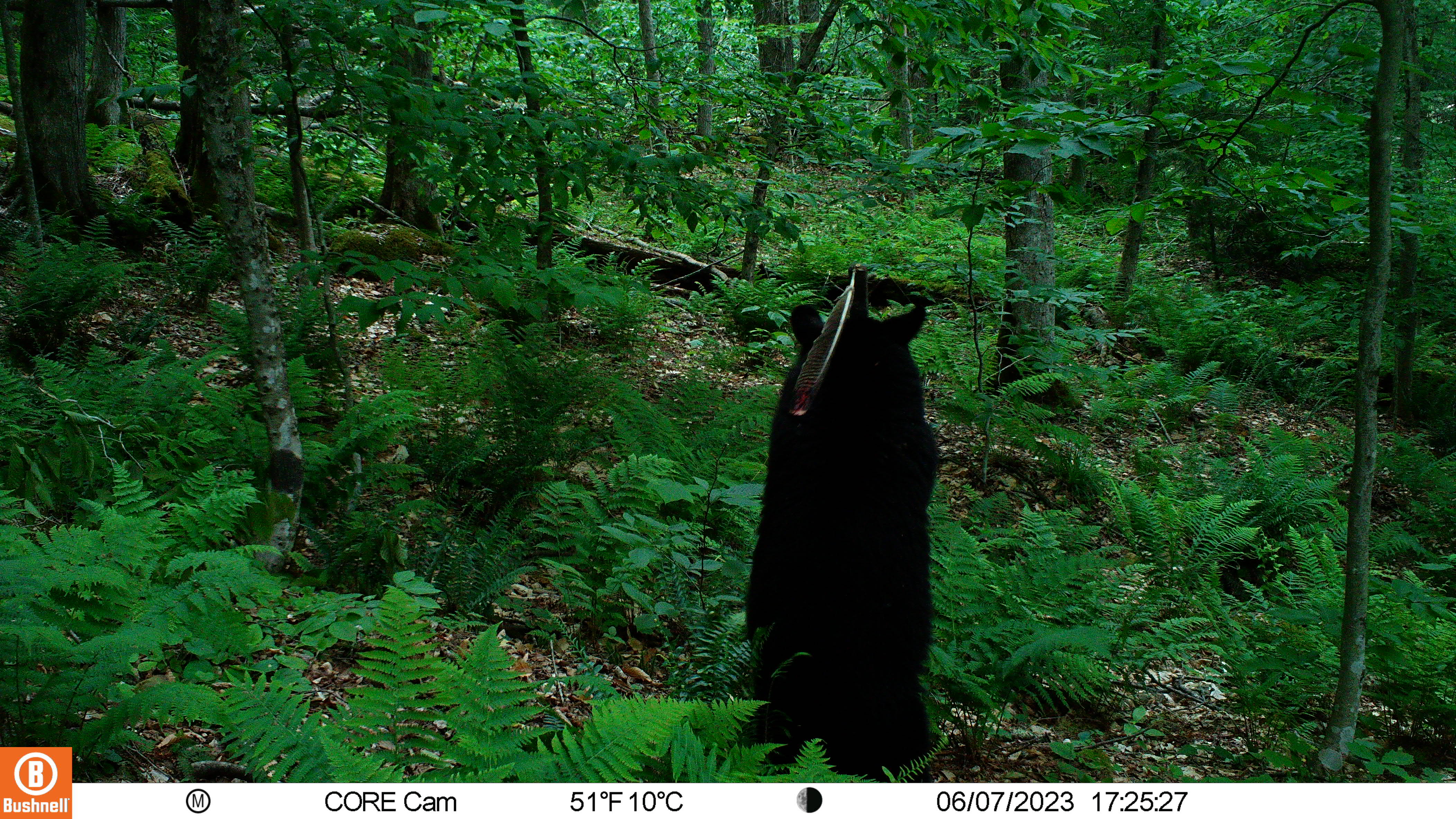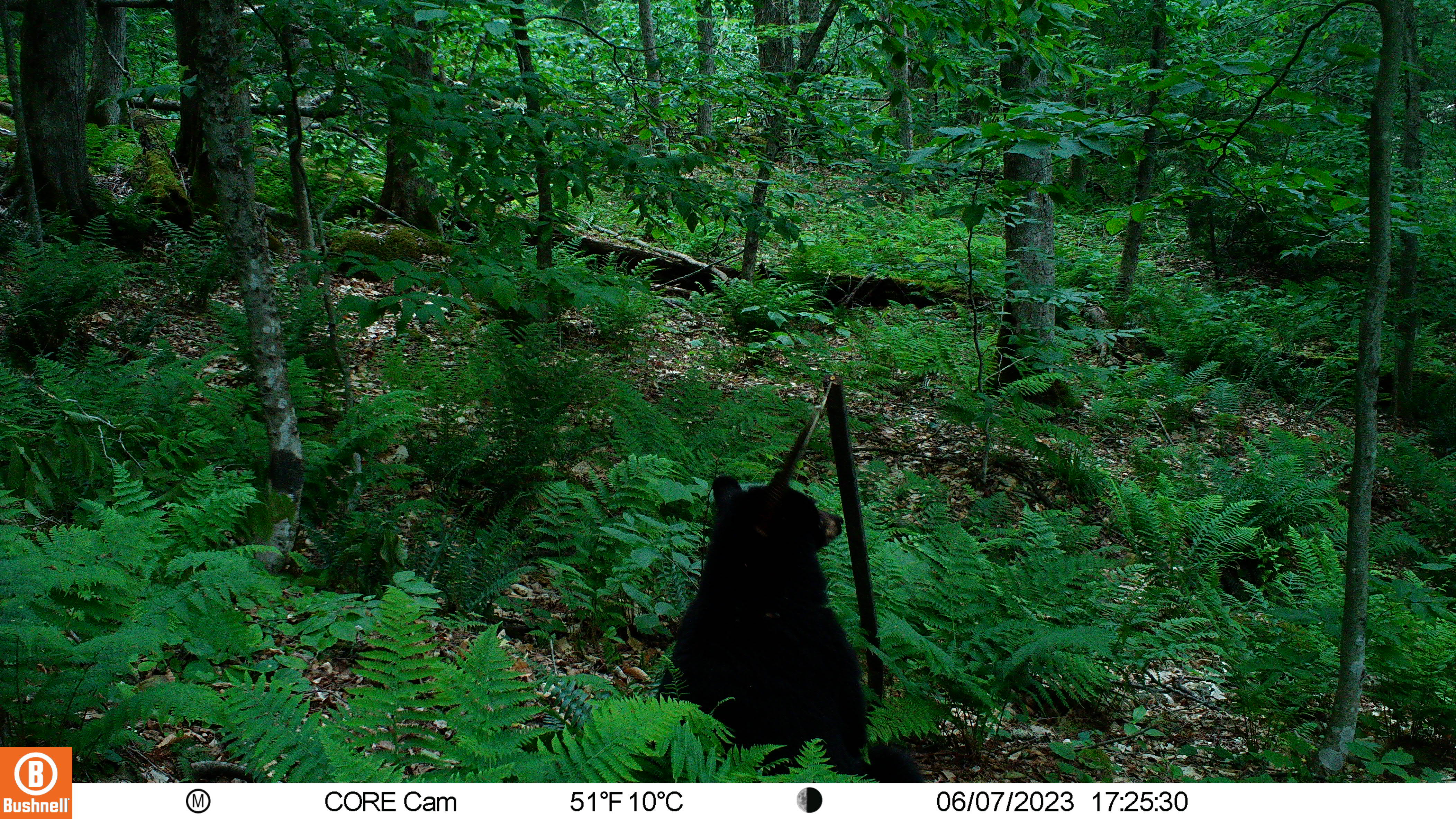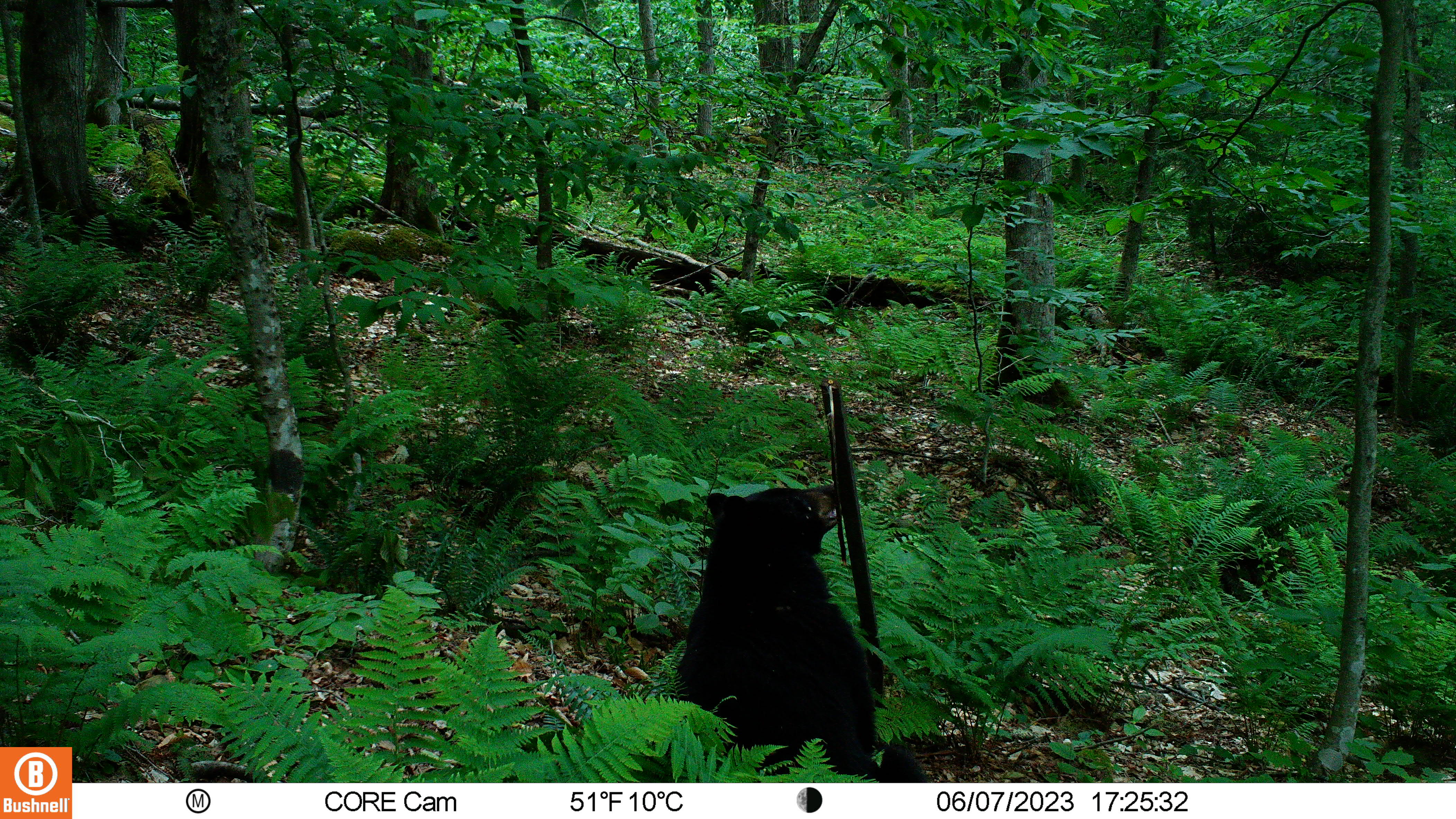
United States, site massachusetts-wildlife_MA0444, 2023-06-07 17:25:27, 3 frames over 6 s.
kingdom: Animalia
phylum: Chordata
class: Mammalia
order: Carnivora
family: Ursidae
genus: Ursus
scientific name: Ursus americanus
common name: black bear